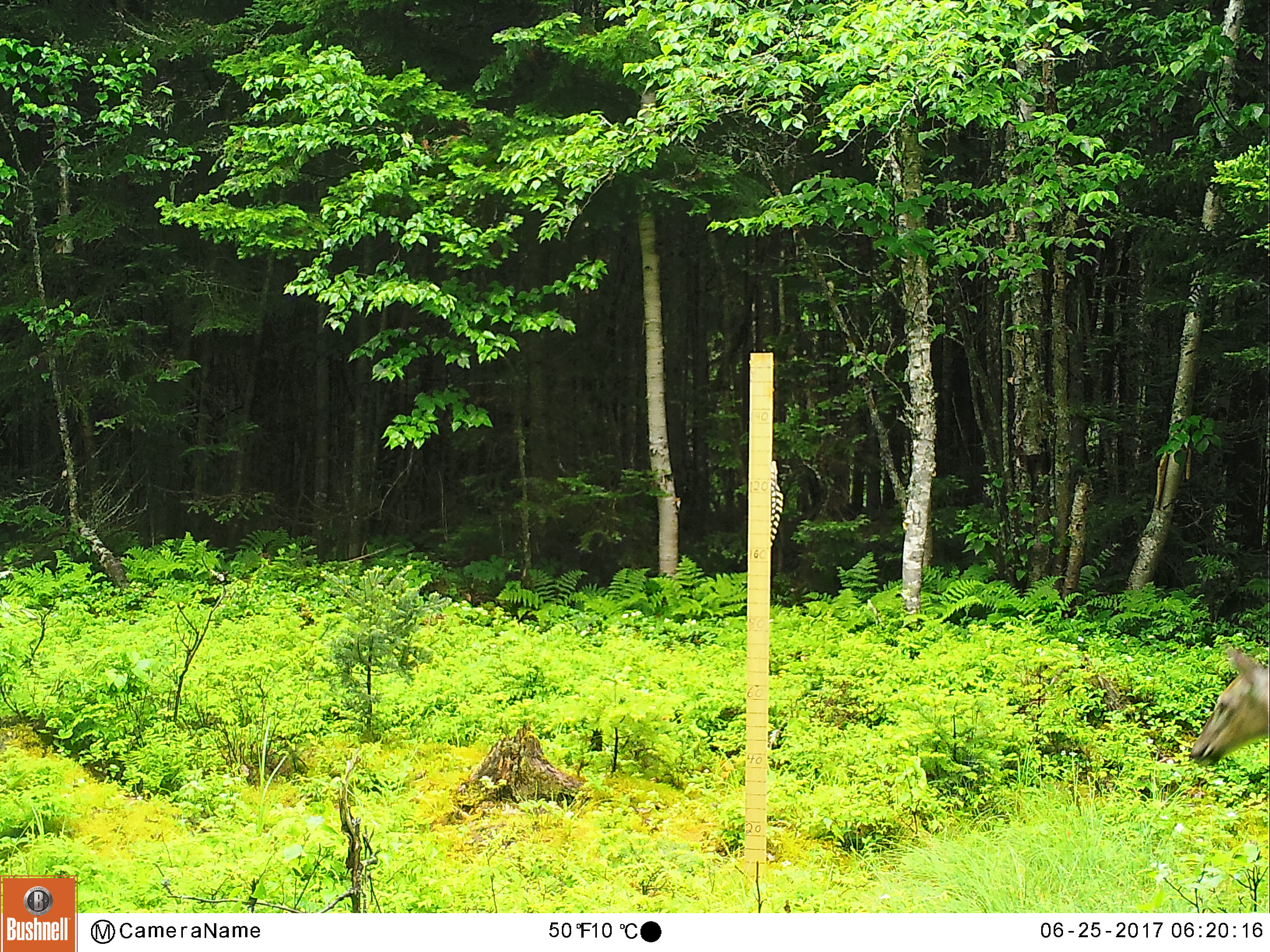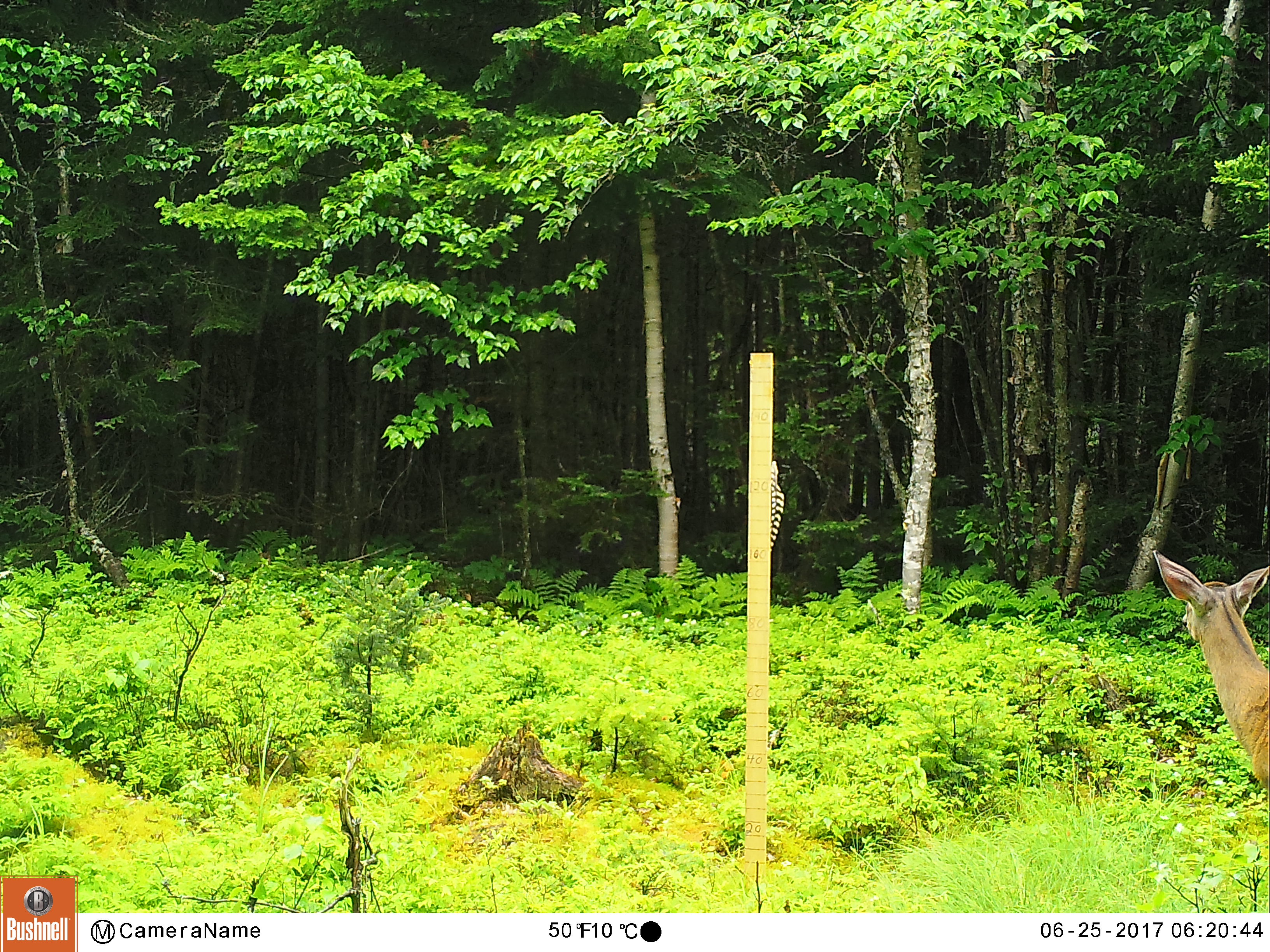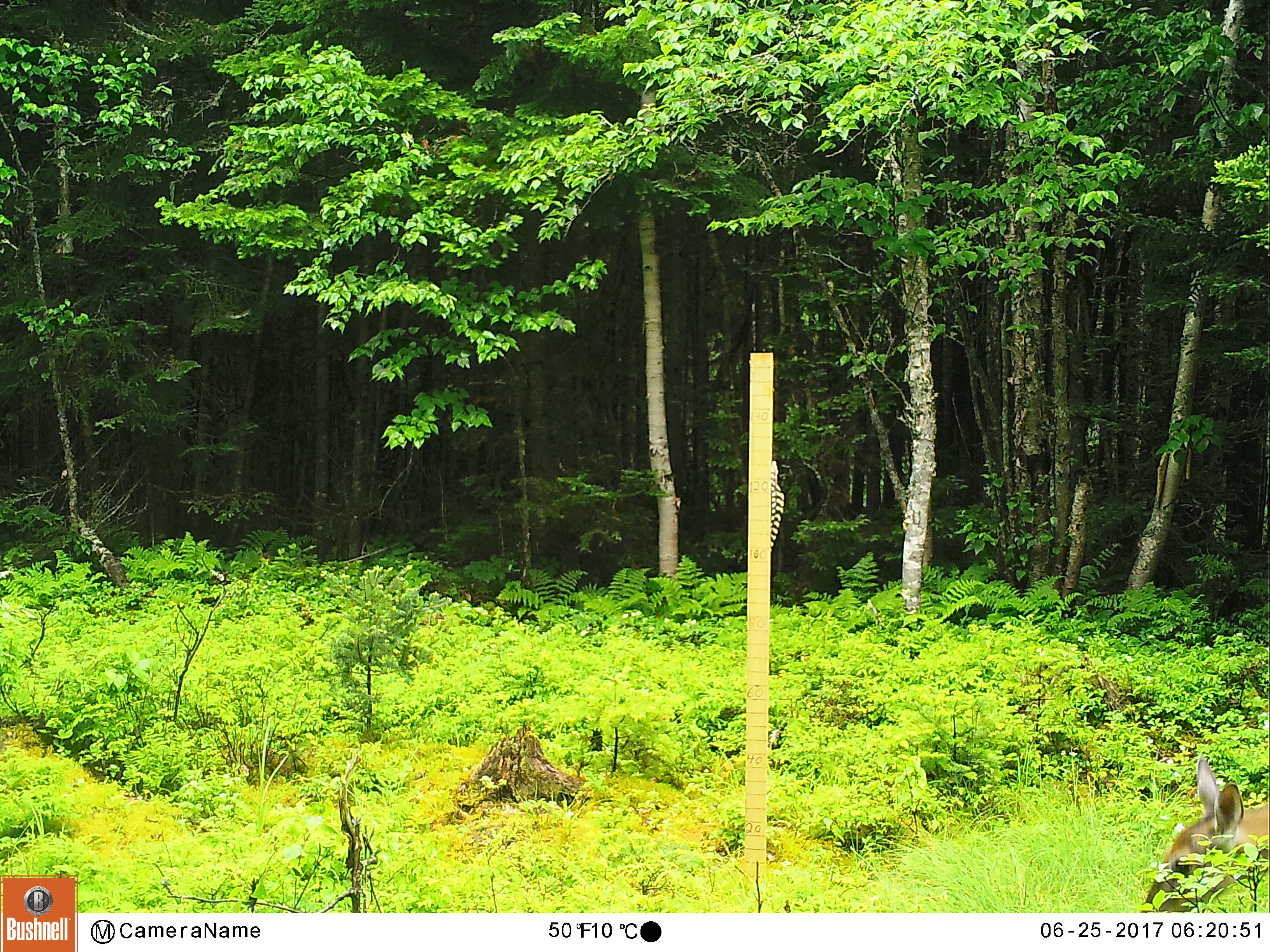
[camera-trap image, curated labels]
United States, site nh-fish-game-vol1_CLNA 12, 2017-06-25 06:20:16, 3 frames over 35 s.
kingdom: Animalia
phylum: Chordata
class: Mammalia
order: Artiodactyla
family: Cervidae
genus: Odocoileus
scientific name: Odocoileus virginianus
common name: white-tailed deer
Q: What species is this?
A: White-tailed deer (Odocoileus virginianus).